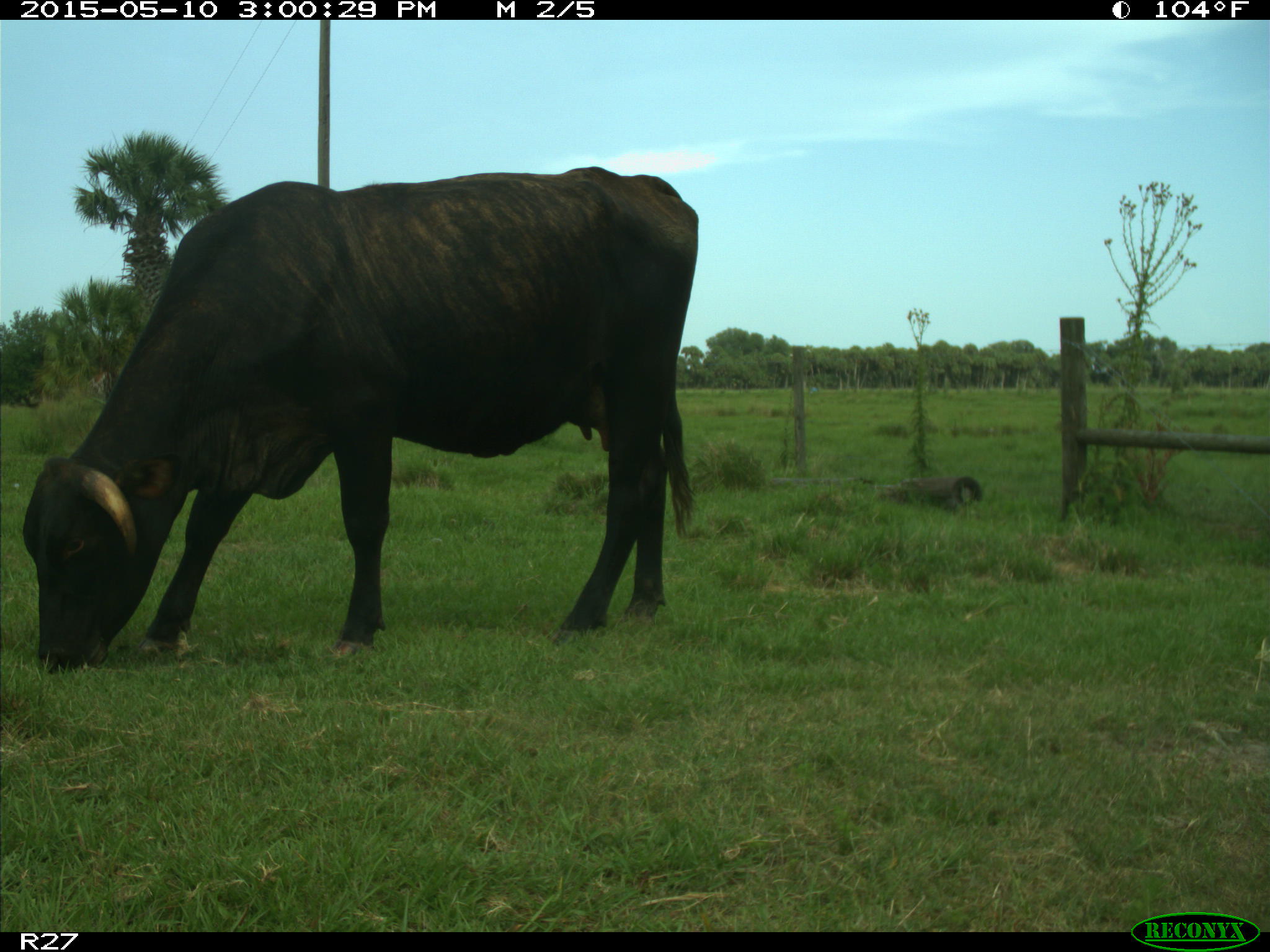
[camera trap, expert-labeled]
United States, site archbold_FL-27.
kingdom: Animalia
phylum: Chordata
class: Mammalia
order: Artiodactyla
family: Bovidae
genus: Bos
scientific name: Bos taurus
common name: domestic cow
Bos taurus (domestic cow).